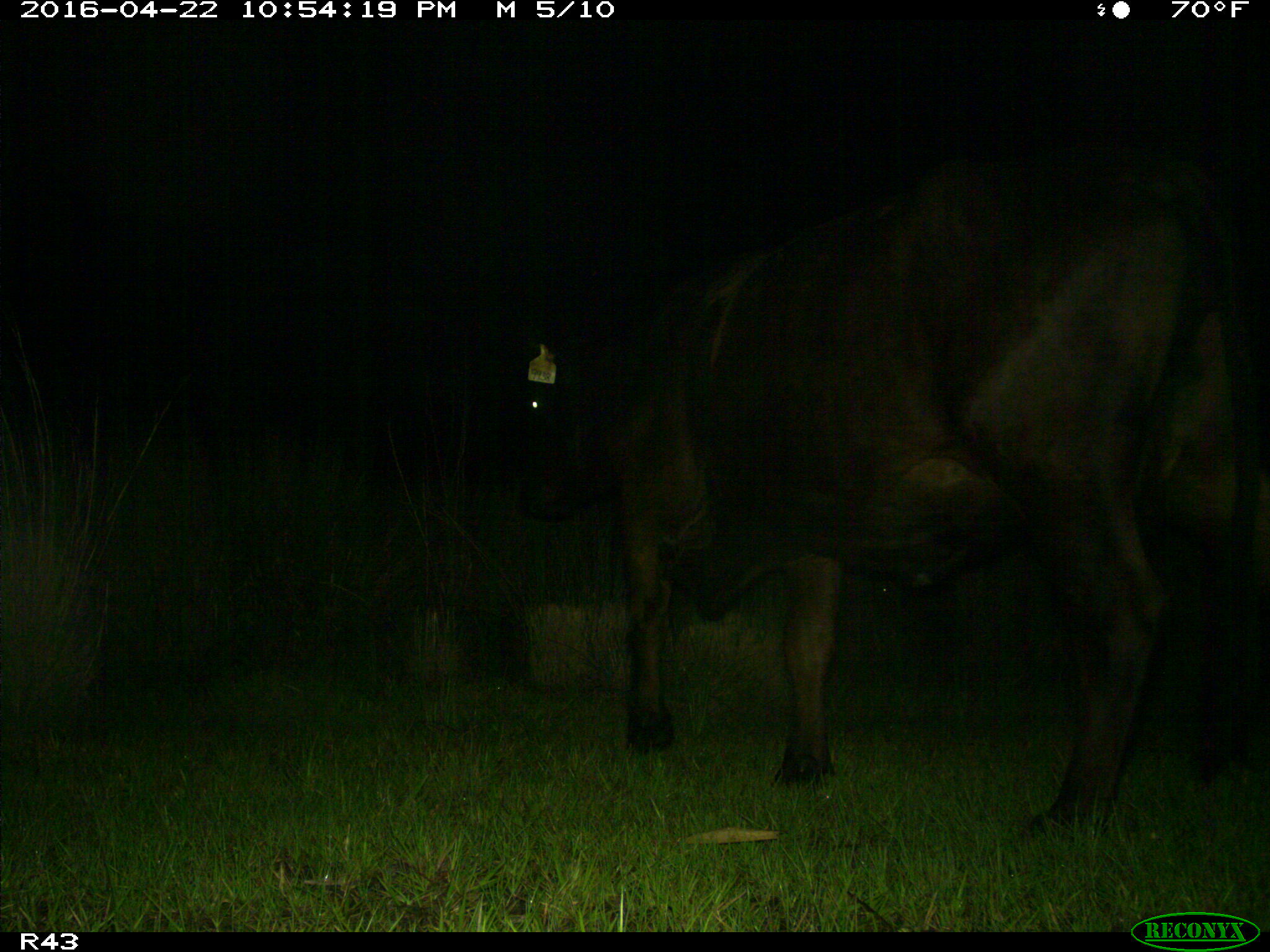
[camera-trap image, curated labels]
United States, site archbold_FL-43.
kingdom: Animalia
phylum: Chordata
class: Mammalia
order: Artiodactyla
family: Bovidae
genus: Bos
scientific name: Bos taurus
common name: domestic cow